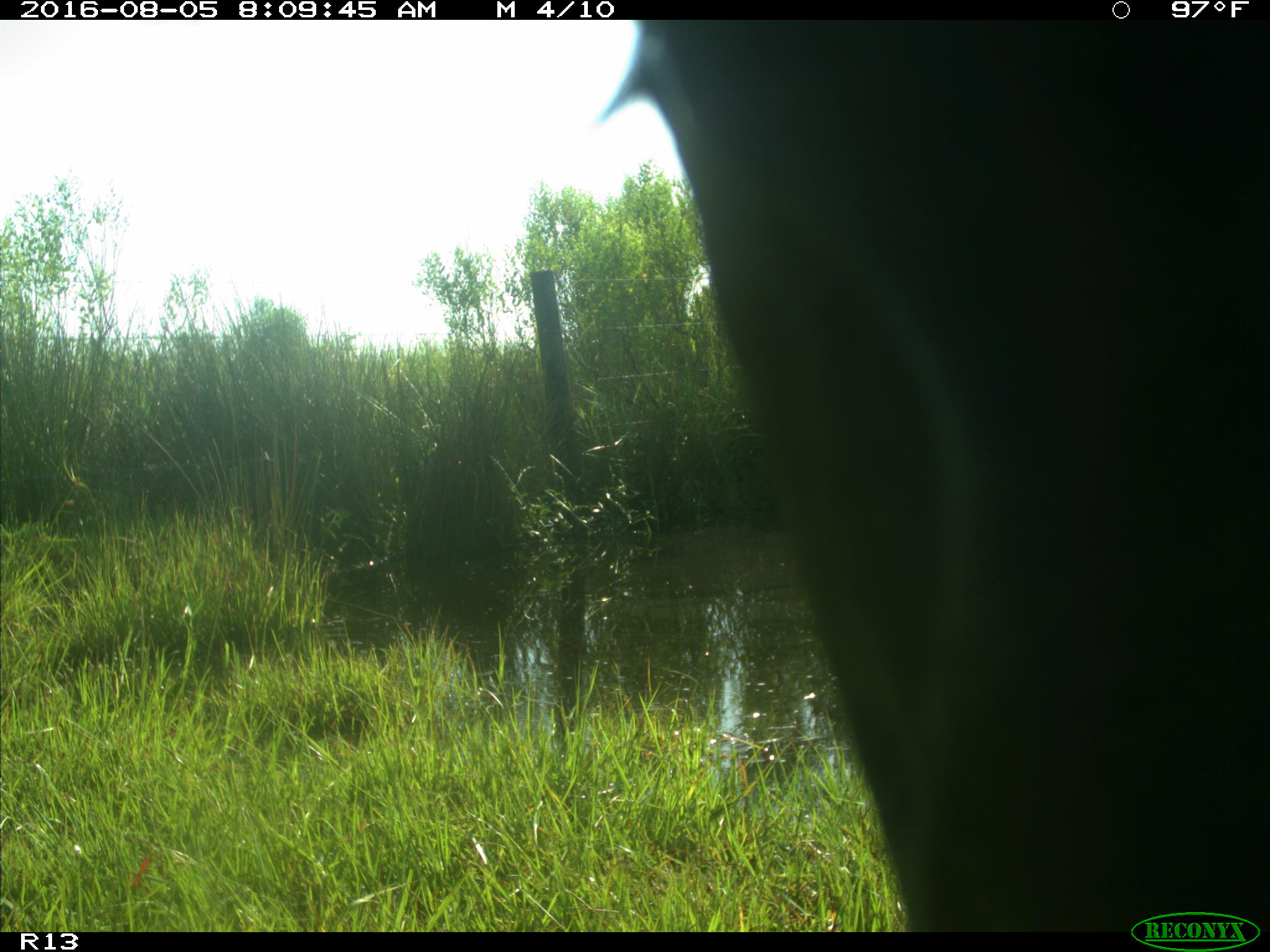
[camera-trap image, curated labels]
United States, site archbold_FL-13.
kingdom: Animalia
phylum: Chordata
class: Mammalia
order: Artiodactyla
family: Bovidae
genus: Bos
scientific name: Bos taurus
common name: domestic cow